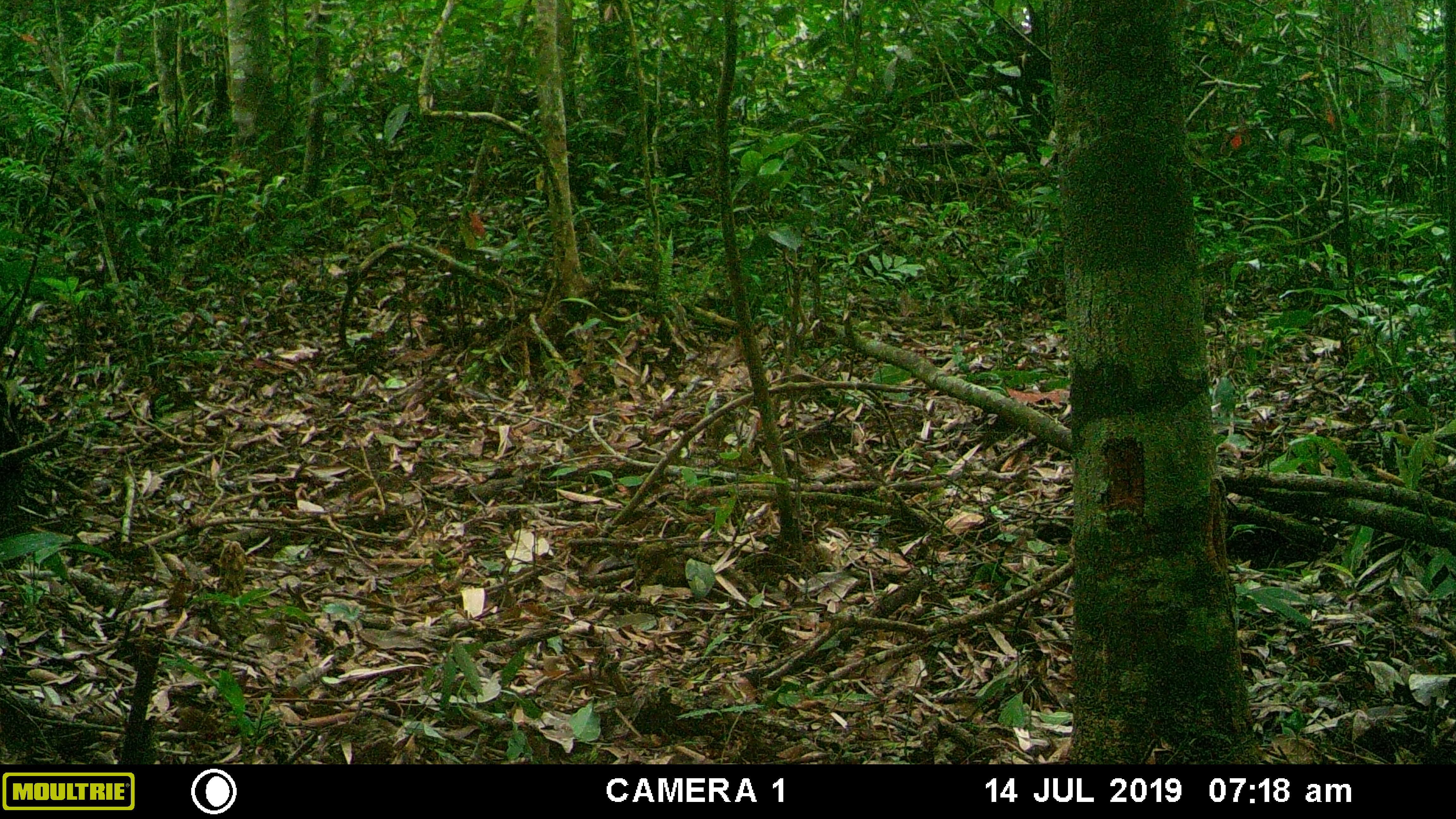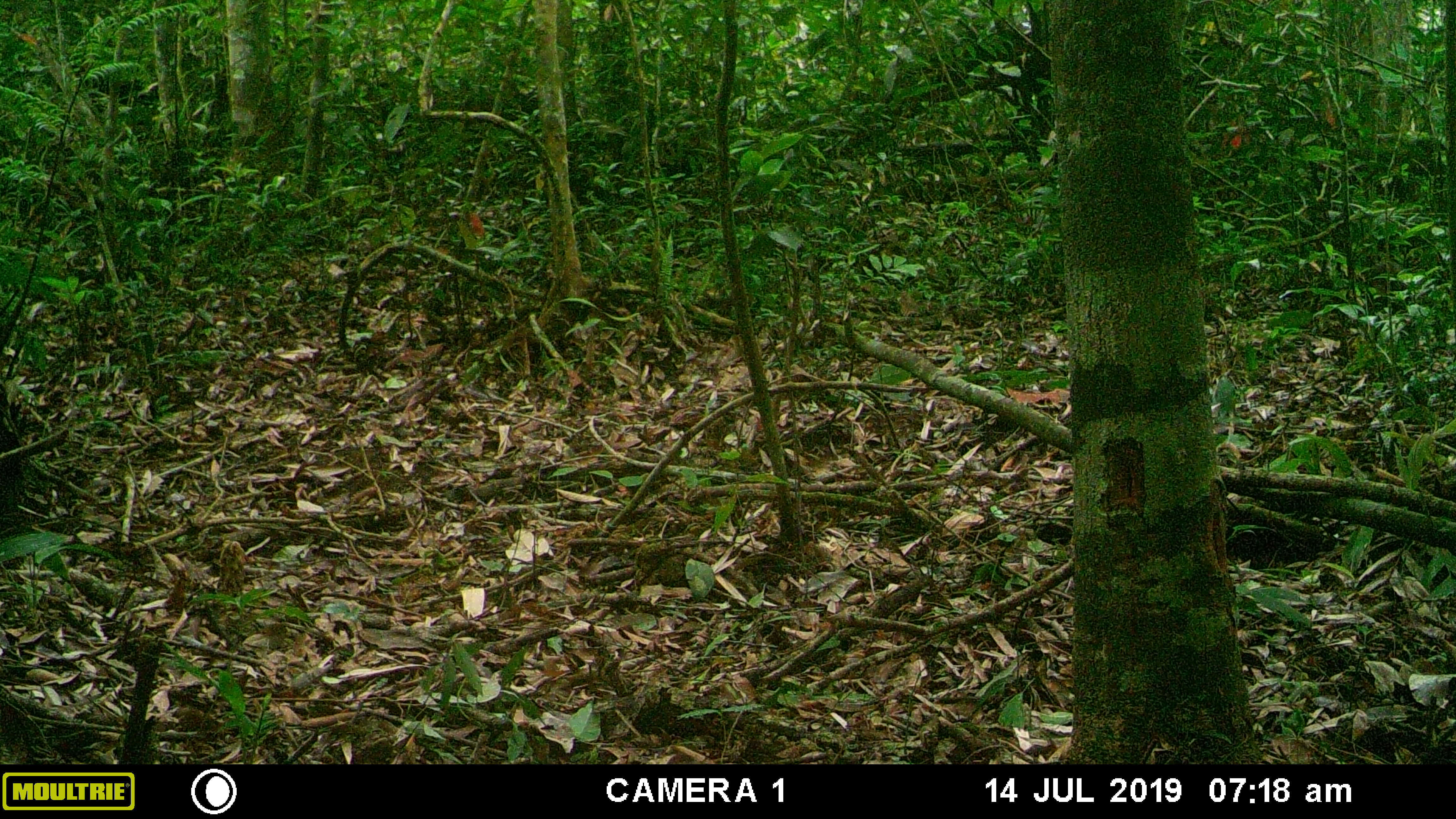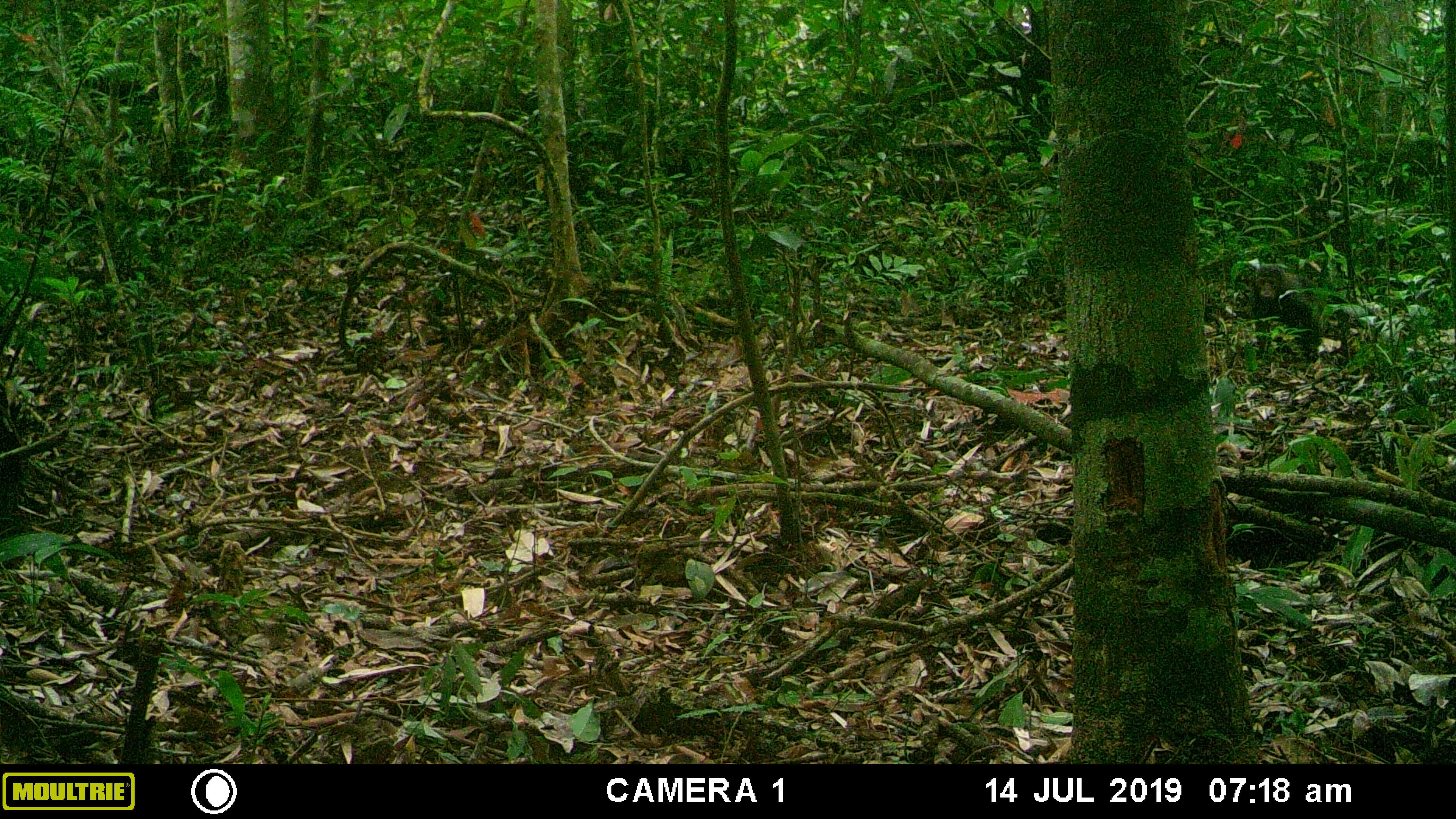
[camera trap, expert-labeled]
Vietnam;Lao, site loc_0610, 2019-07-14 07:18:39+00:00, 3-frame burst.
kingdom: Animalia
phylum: Chordata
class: Mammalia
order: Primates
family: Cercopithecidae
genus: Macaca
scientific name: Macaca arctoides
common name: stump-tailed macaque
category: stump tailed macaque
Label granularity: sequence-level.